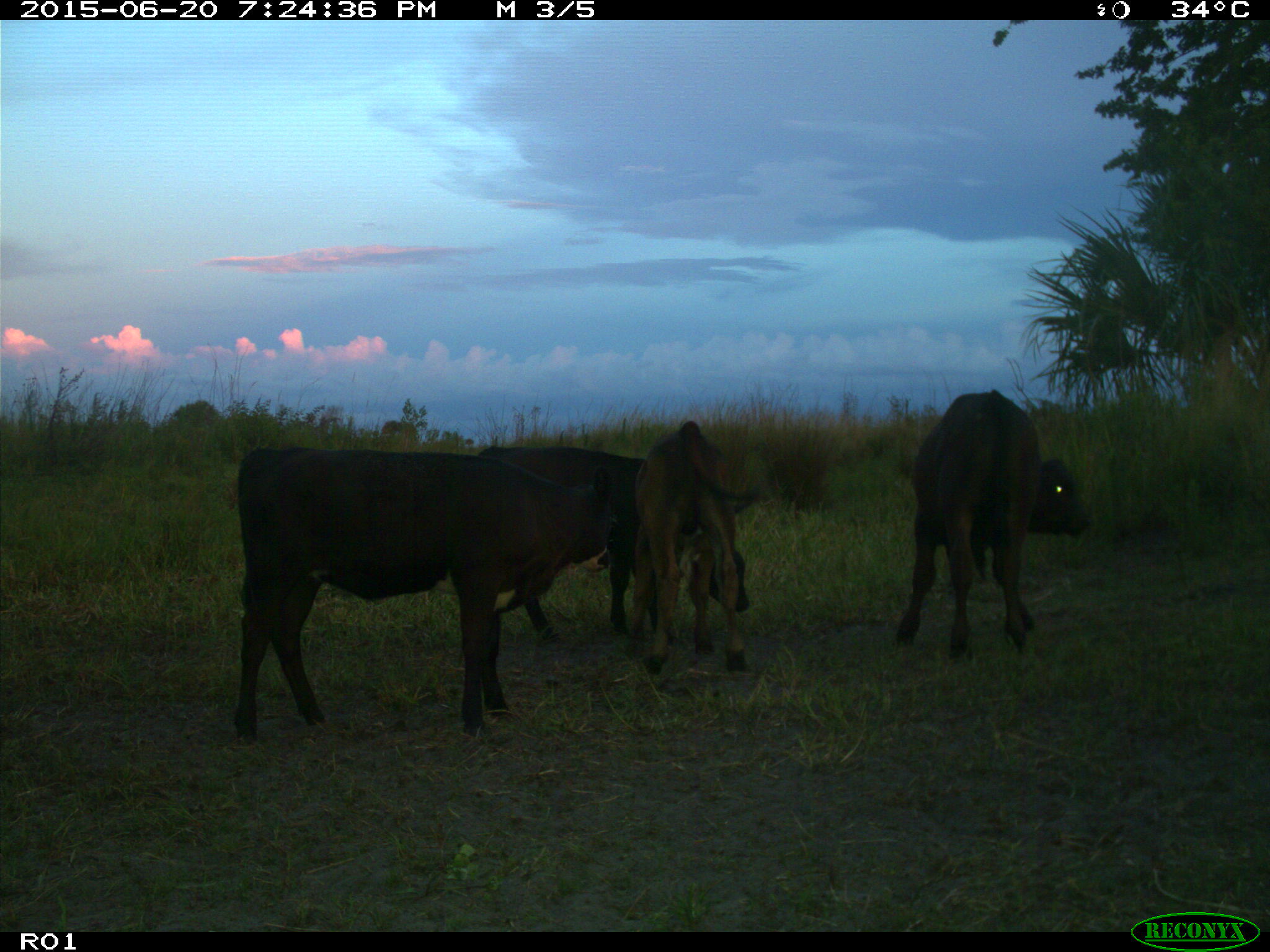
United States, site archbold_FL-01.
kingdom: Animalia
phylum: Chordata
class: Mammalia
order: Artiodactyla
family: Bovidae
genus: Bos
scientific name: Bos taurus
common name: domestic cow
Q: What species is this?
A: Bos taurus (domestic cow).